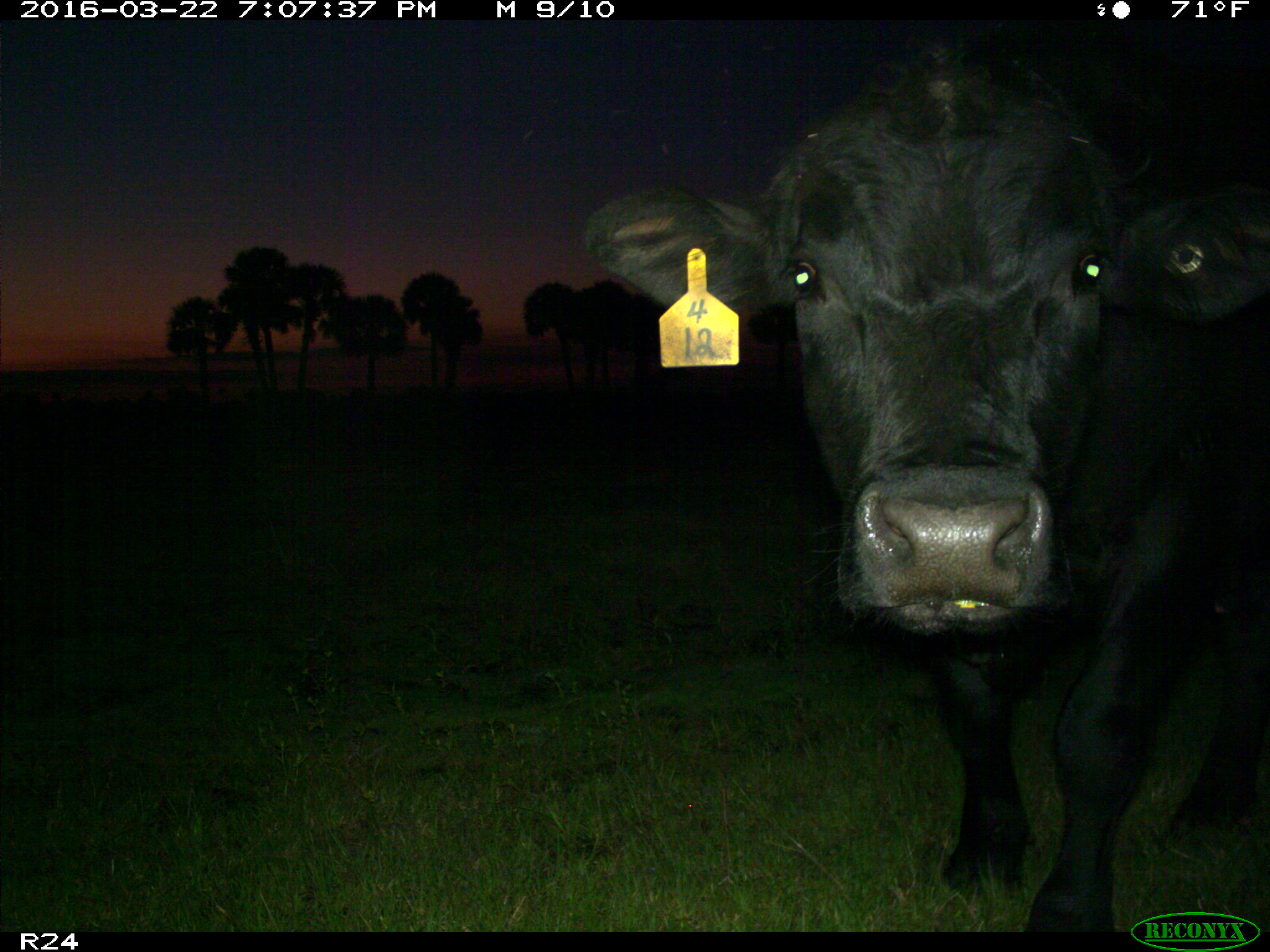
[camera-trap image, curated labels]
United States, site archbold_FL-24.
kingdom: Animalia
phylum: Chordata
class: Mammalia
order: Artiodactyla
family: Bovidae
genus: Bos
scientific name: Bos taurus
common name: domestic cow